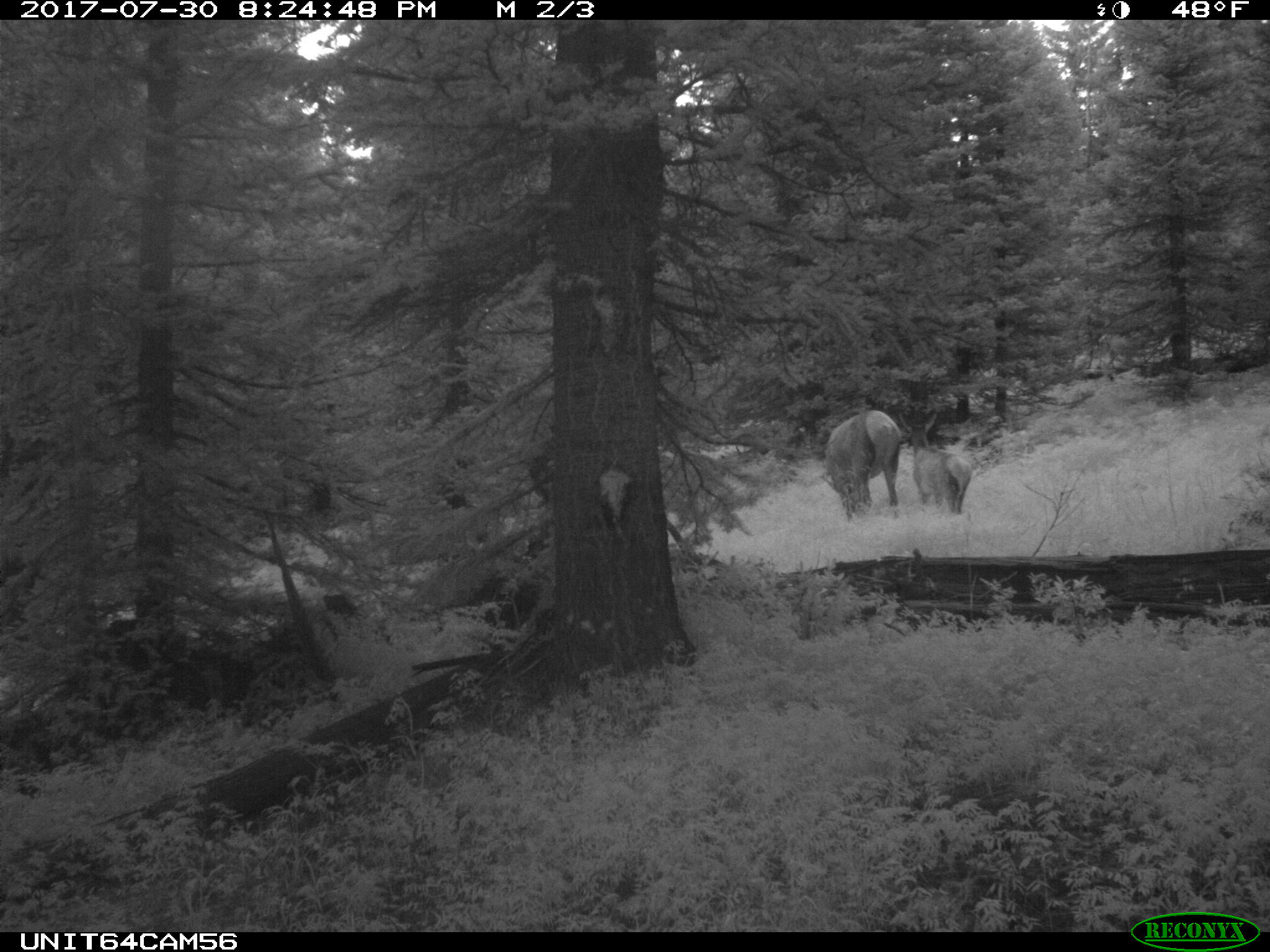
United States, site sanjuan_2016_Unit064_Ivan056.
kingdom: Animalia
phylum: Chordata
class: Mammalia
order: Artiodactyla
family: Cervidae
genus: Cervus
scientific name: Cervus elaphus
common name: red deer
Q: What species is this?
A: Cervus elaphus (red deer).